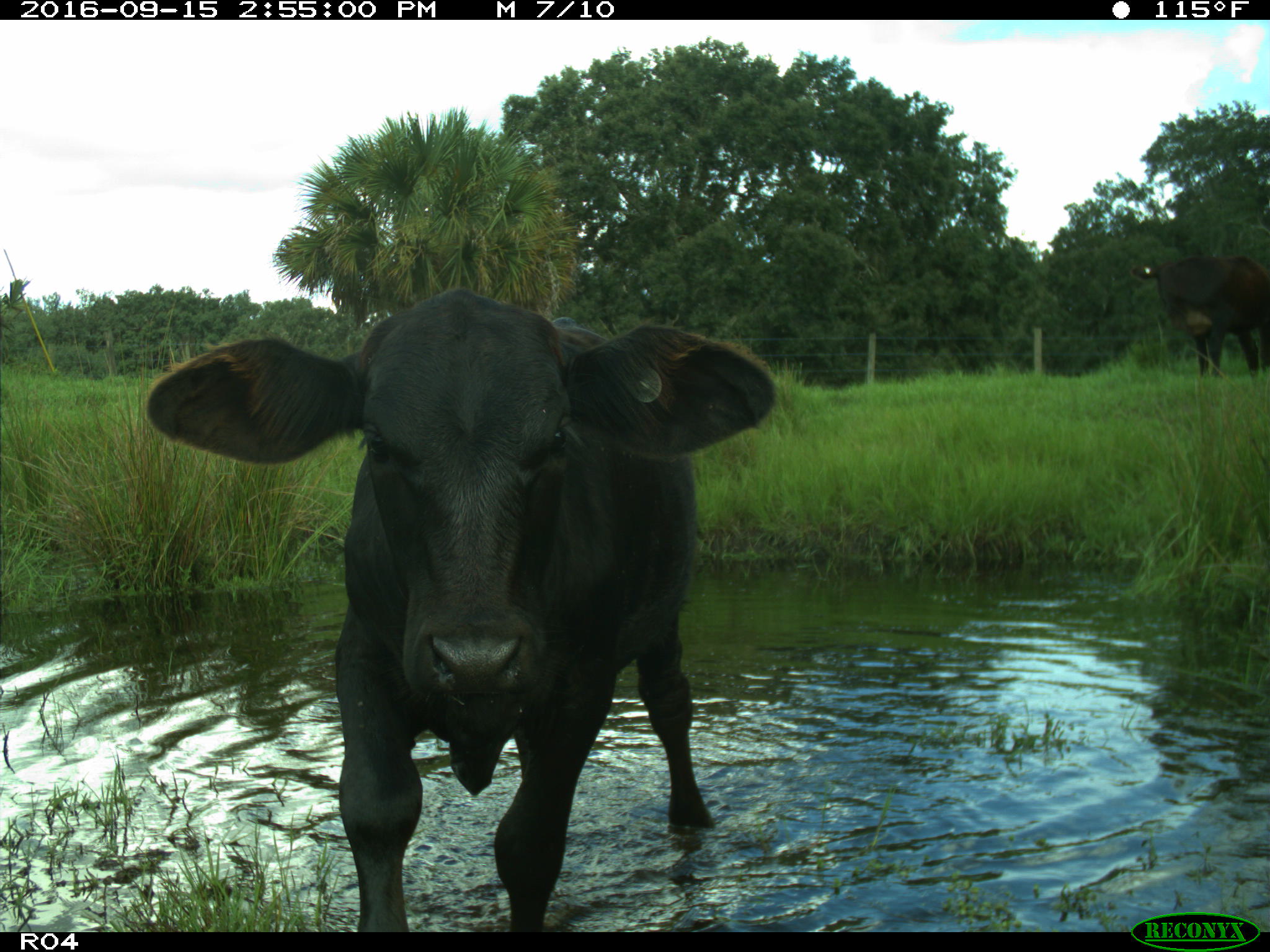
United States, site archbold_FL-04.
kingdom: Animalia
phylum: Chordata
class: Mammalia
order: Artiodactyla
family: Bovidae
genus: Bos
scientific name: Bos taurus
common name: domestic cow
Bos taurus (domestic cow).